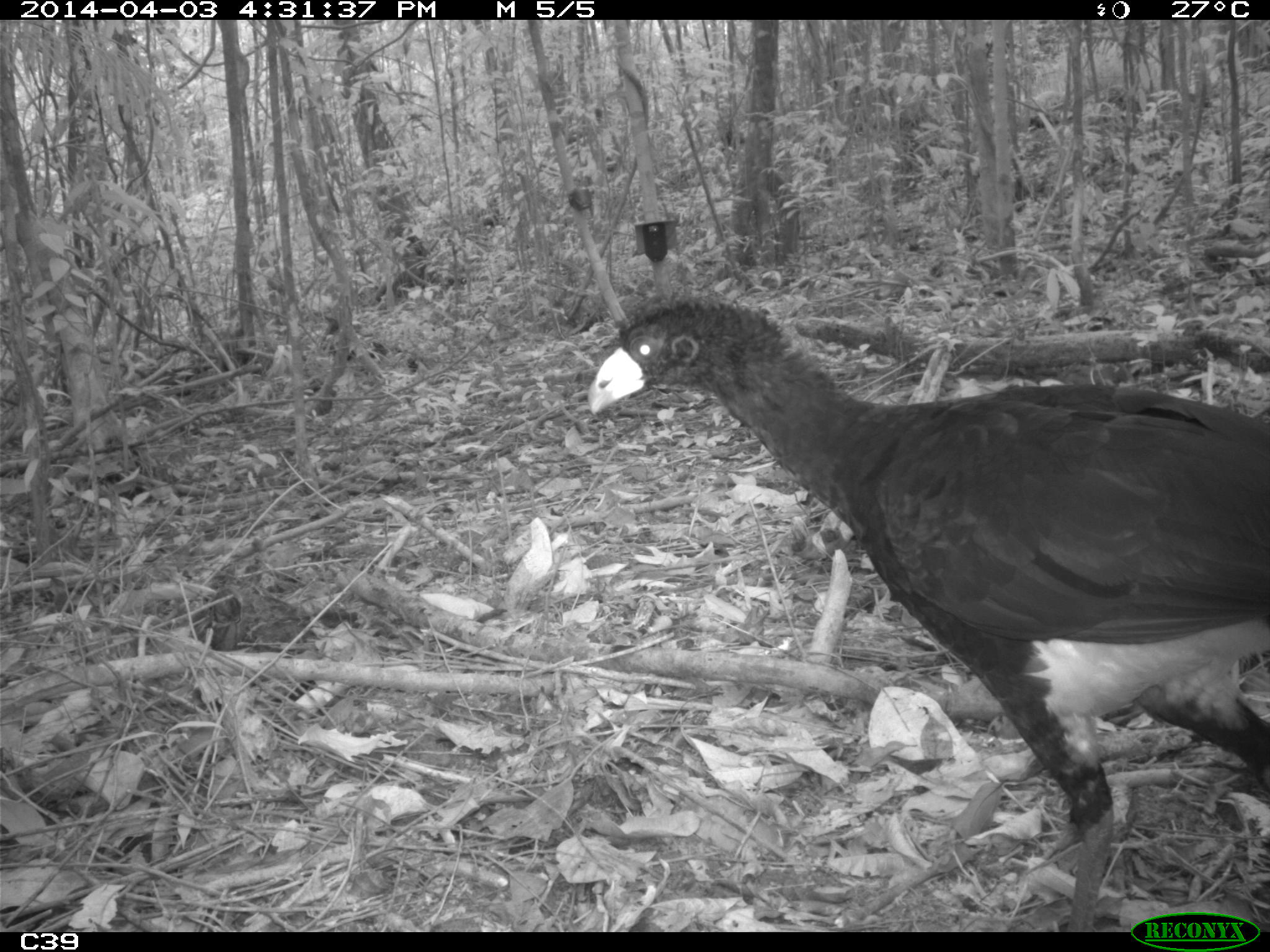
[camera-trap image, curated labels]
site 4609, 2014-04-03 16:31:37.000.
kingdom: Animalia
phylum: Chordata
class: Aves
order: Galliformes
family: Cracidae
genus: Crax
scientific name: Crax alector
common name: black curassow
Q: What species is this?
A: Crax alector (black curassow).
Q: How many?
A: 2.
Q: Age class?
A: Adult.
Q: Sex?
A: Female.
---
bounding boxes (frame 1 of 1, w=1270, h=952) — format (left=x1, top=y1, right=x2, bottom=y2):
crax alector: (left=587, top=294, right=1270, bottom=927); (left=187, top=587, right=364, bottom=650)